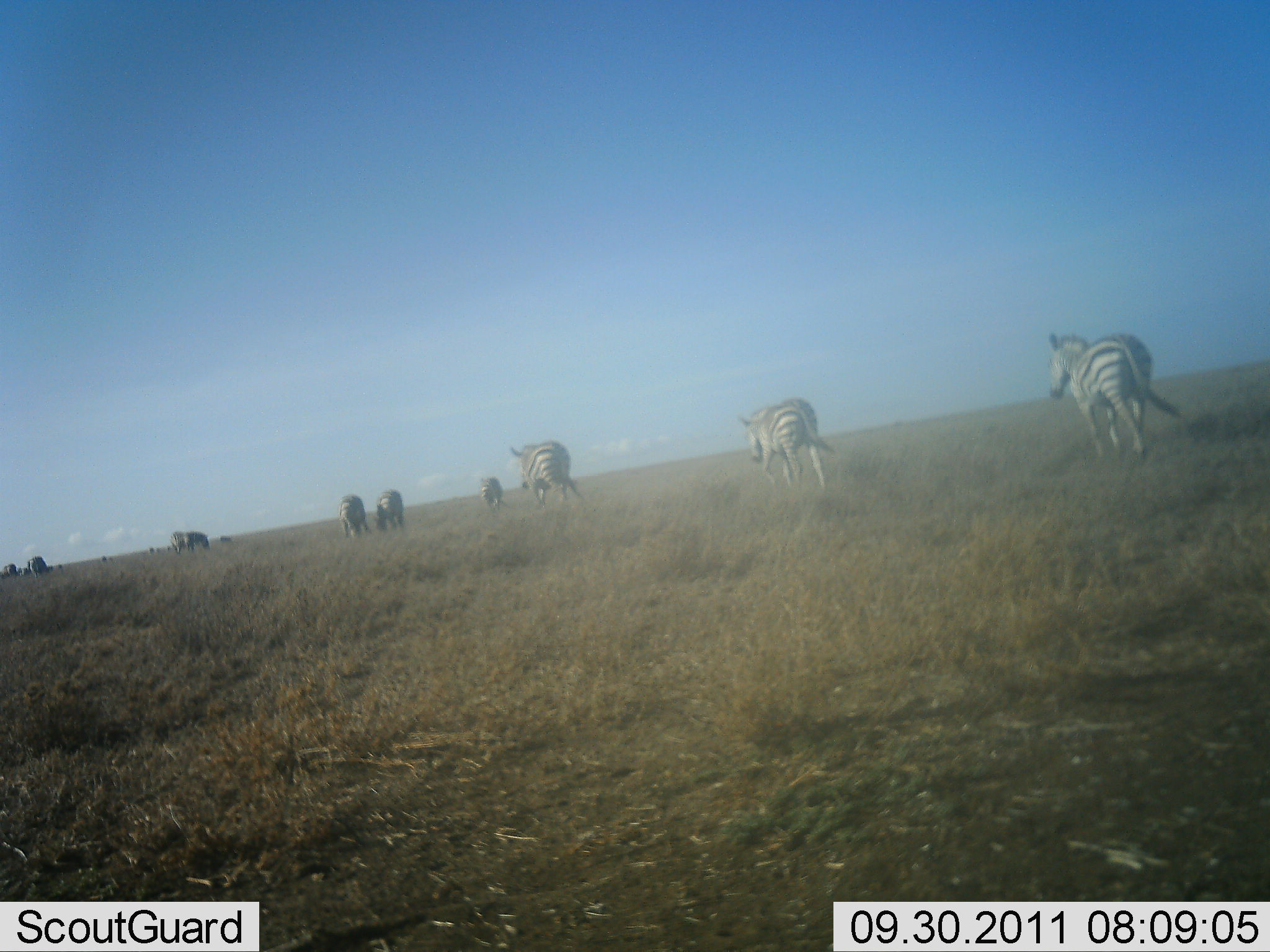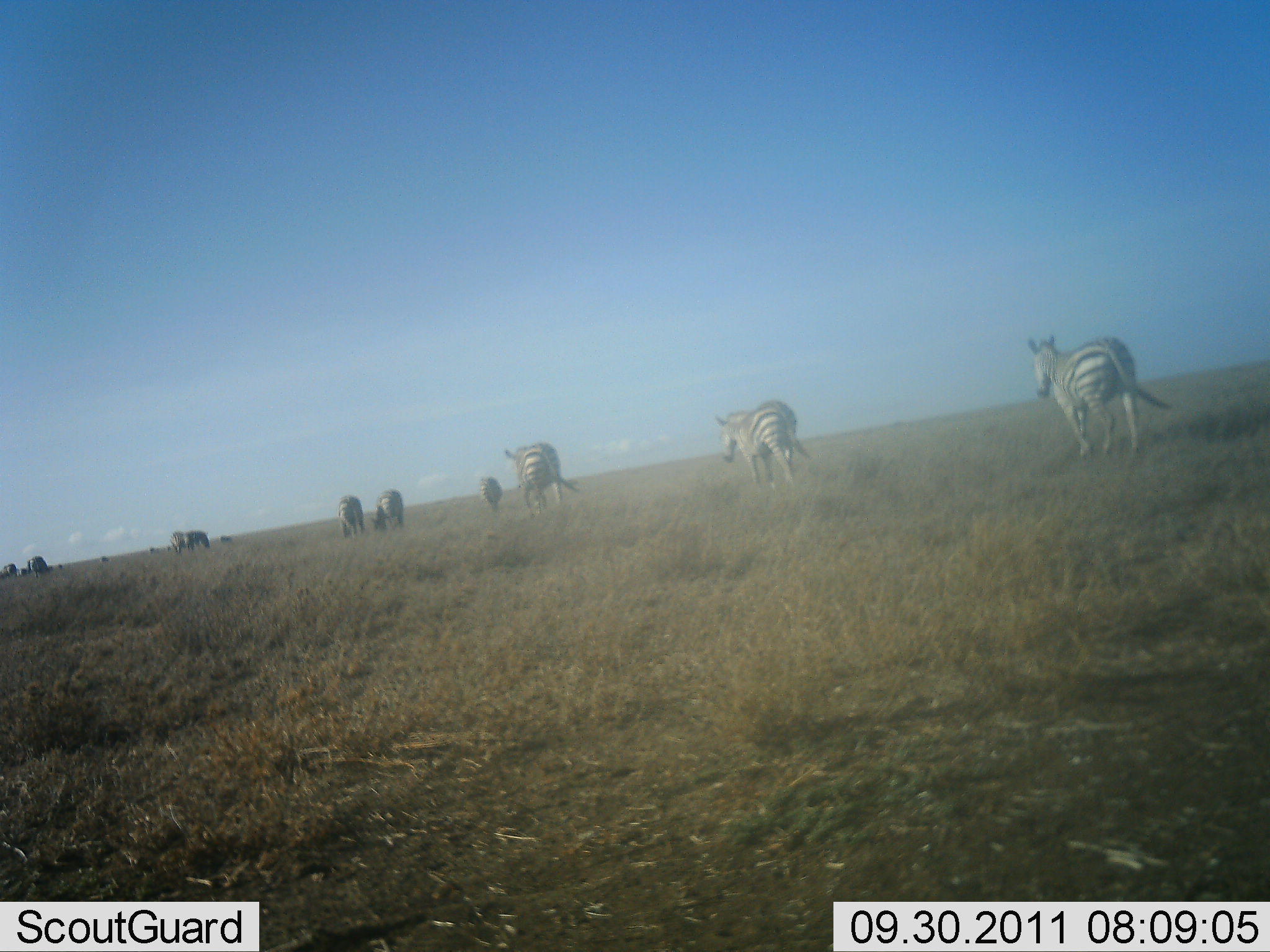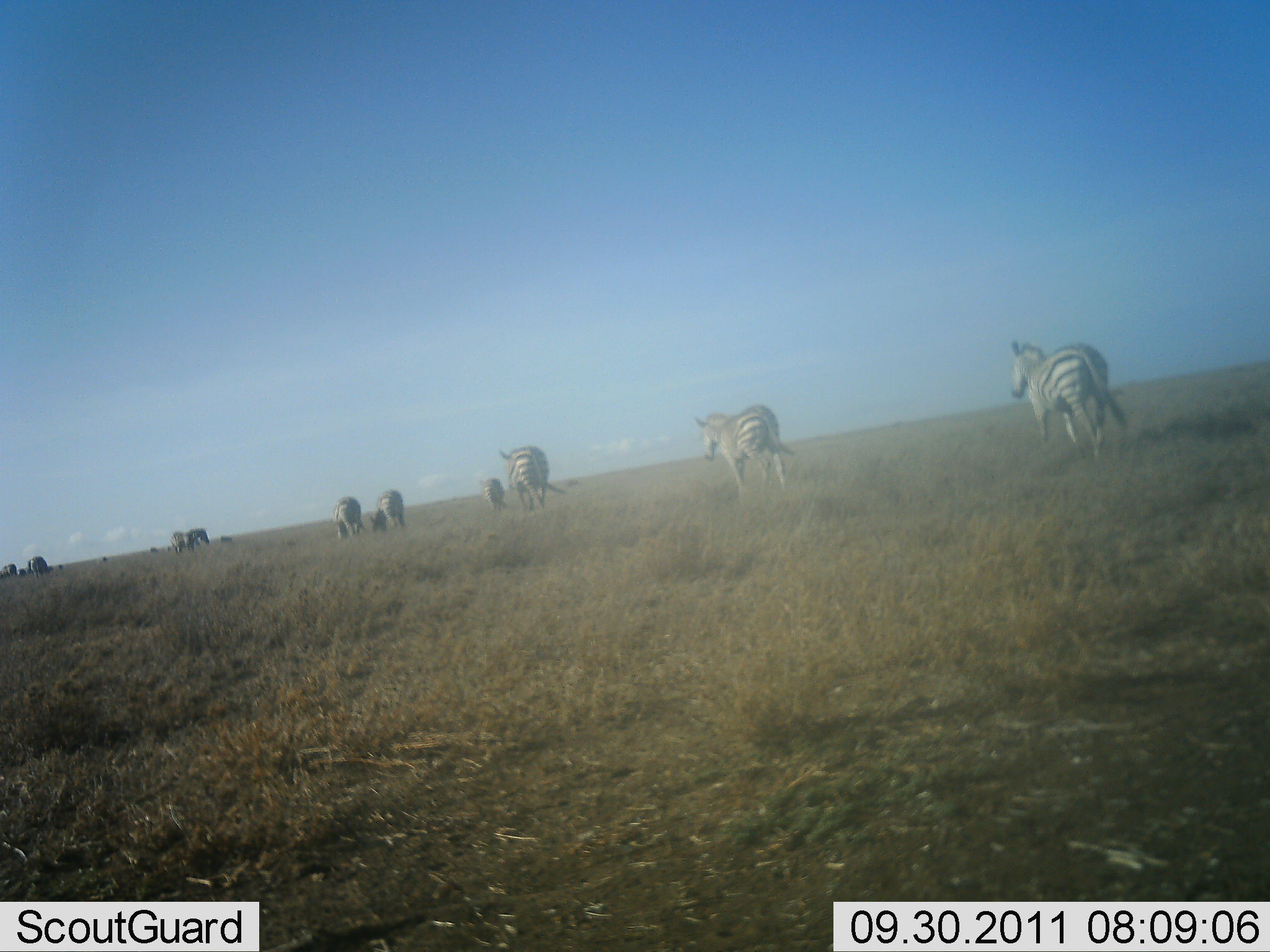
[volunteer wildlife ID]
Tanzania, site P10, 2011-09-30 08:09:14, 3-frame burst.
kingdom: Animalia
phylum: Chordata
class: Mammalia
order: Perissodactyla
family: Equidae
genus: Equus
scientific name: Equus quagga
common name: plains zebra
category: zebra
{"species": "zebra (plains zebra) (Equus quagga)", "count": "10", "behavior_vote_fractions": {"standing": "8%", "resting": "0%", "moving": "100%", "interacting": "0%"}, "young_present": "0%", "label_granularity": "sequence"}